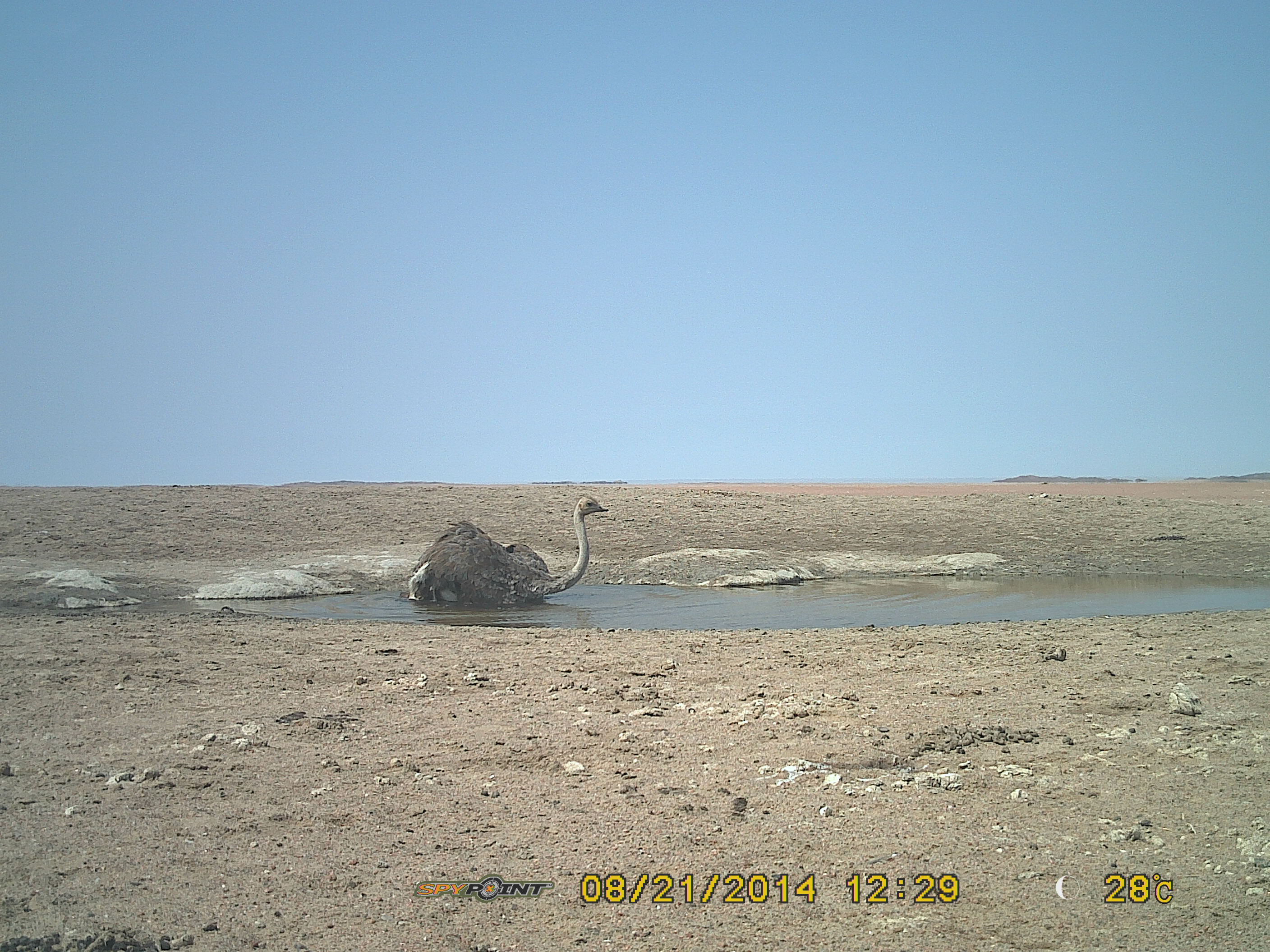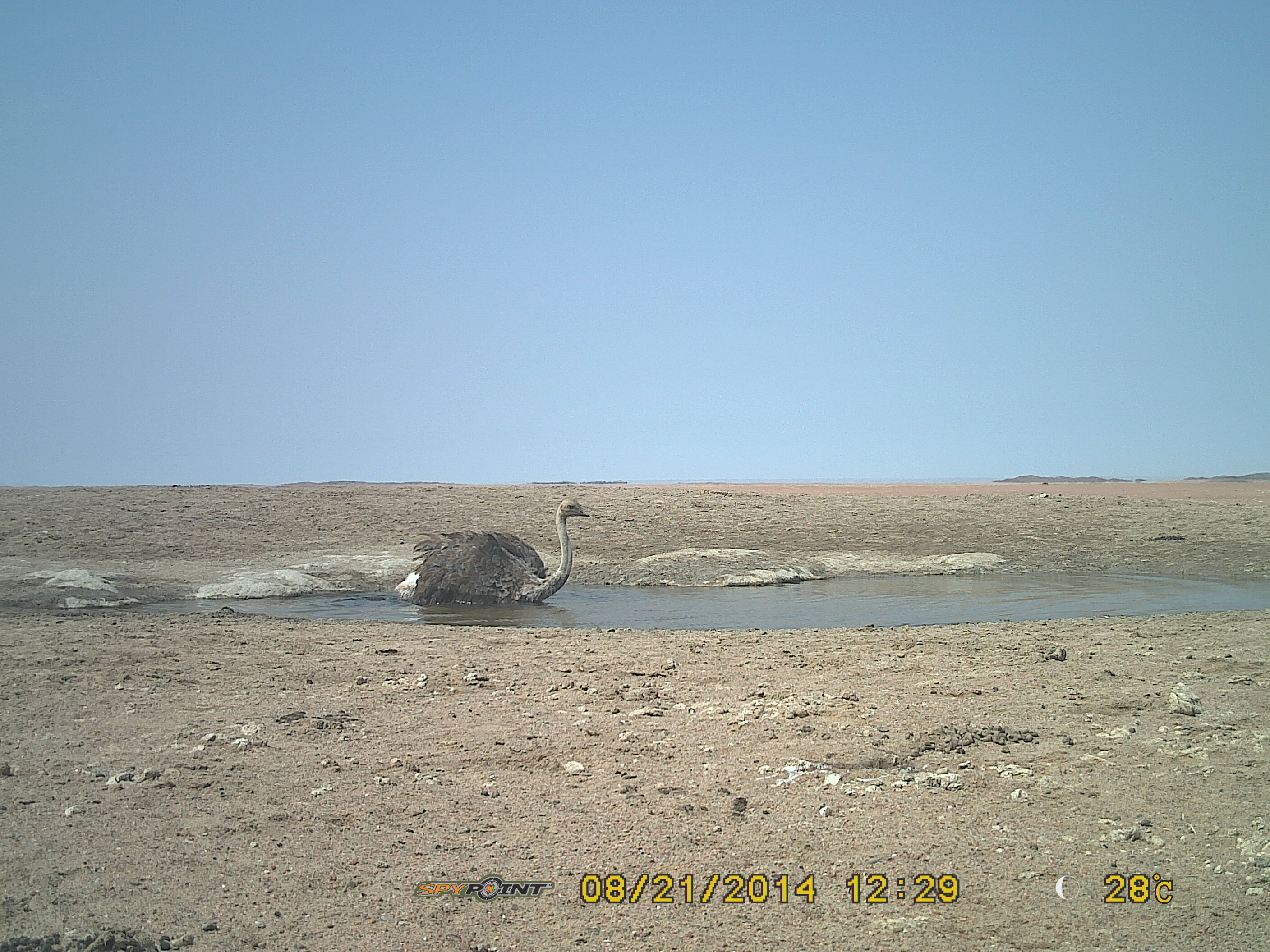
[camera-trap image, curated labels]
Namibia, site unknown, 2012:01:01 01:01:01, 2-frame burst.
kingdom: Animalia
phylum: Chordata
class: Aves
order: Struthioniformes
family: Struthionidae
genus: Struthio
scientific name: Struthio camelus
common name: common ostrich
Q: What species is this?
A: Struthio camelus (common ostrich).